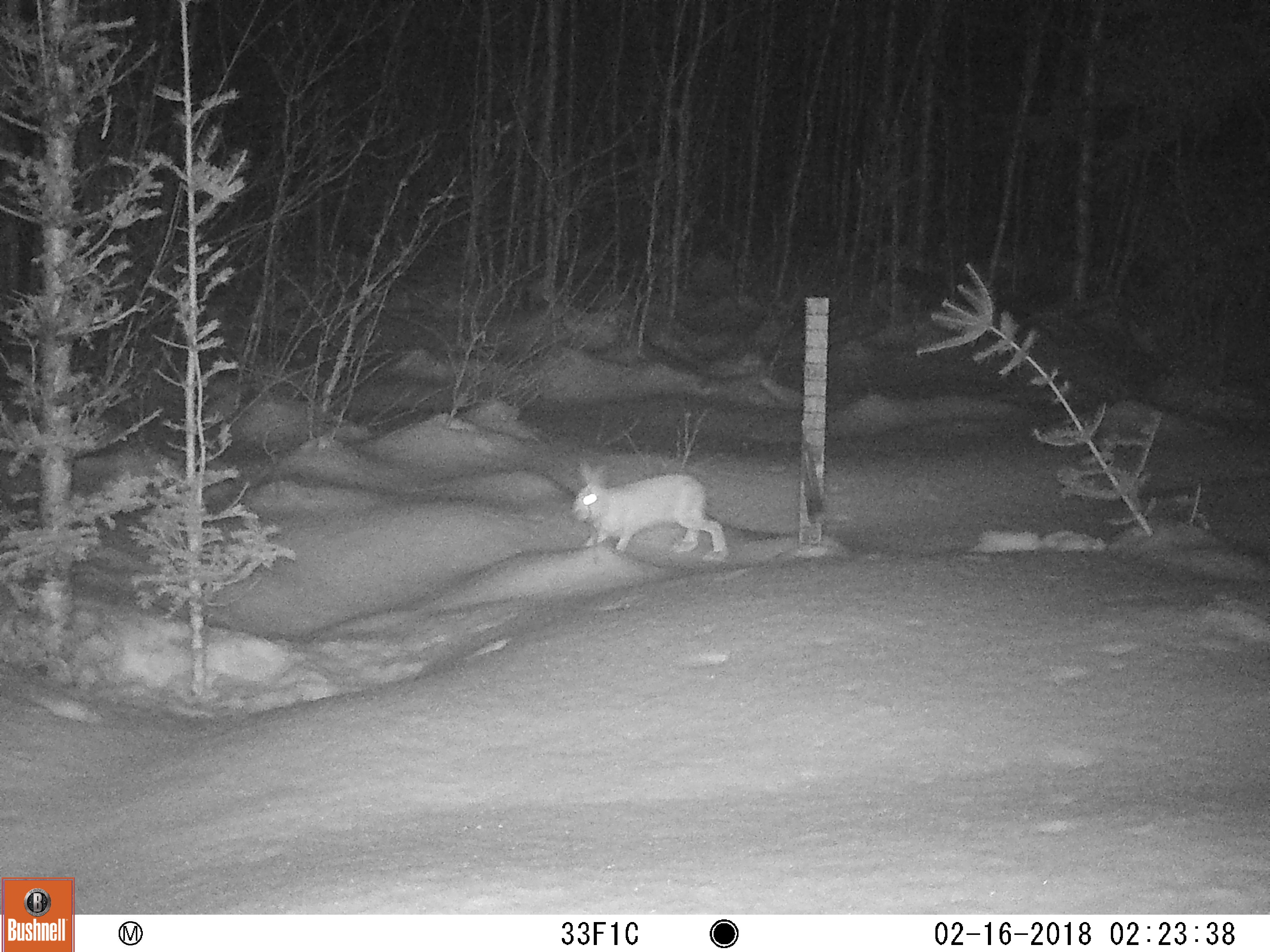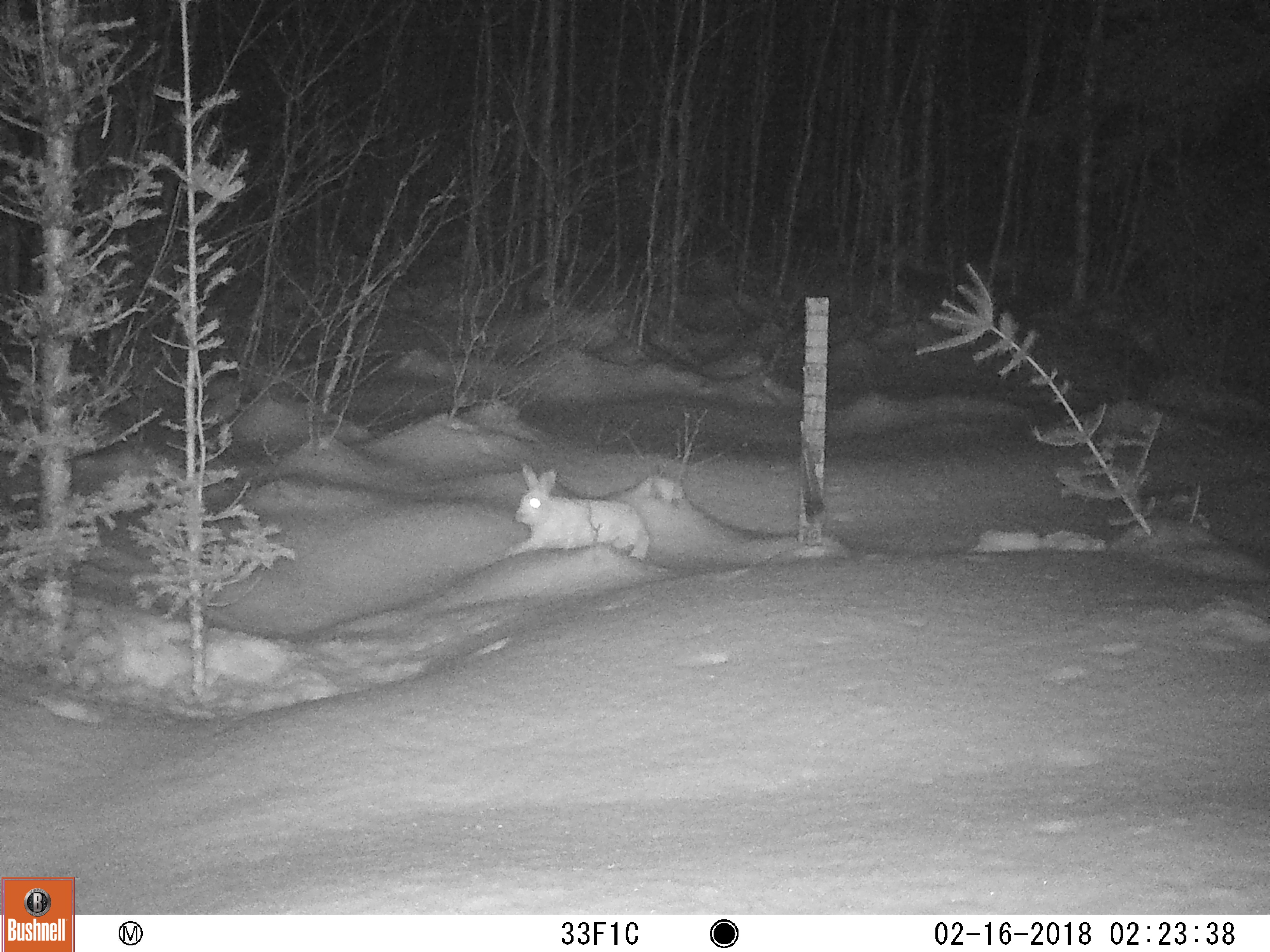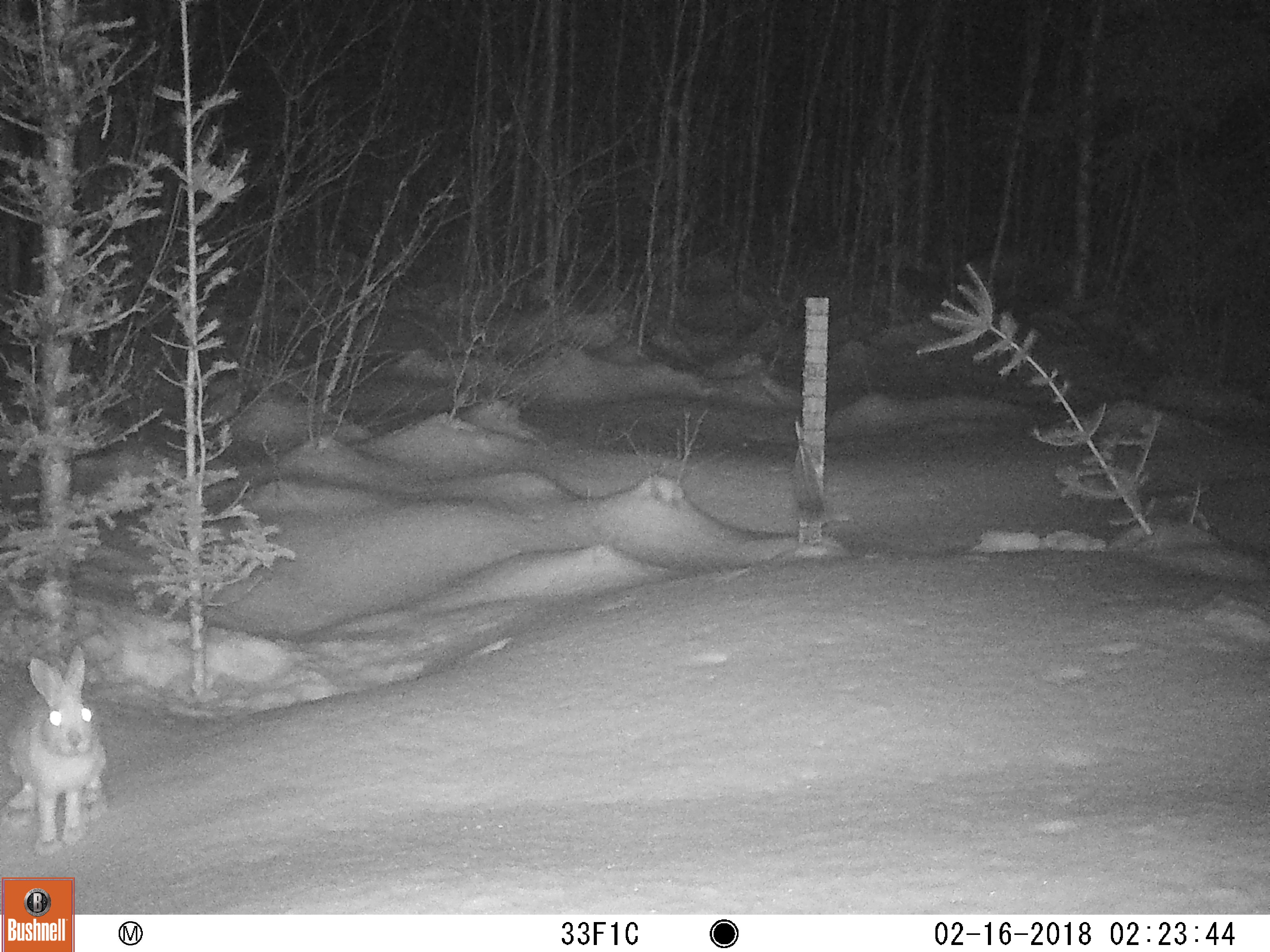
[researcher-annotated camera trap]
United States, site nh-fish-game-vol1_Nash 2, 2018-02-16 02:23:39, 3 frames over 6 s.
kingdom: Animalia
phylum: Chordata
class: Mammalia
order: Lagomorpha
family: Leporidae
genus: Lepus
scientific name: Lepus americanus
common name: snowshoe hare